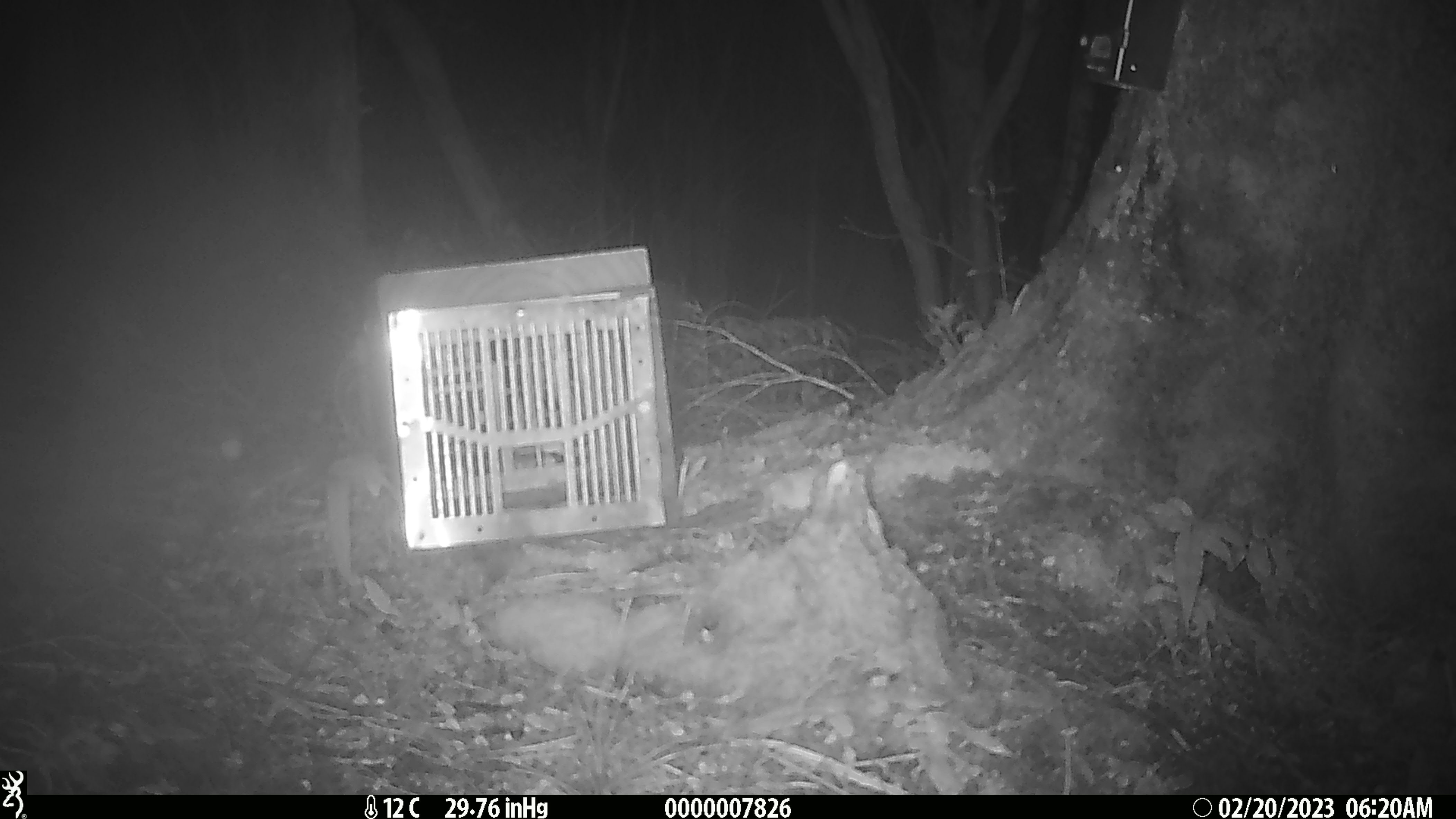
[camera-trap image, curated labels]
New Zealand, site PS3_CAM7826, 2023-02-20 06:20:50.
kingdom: Animalia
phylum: Chordata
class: Mammalia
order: Rodentia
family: Muridae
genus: Mus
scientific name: Mus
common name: mouse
Mouse (Mus).